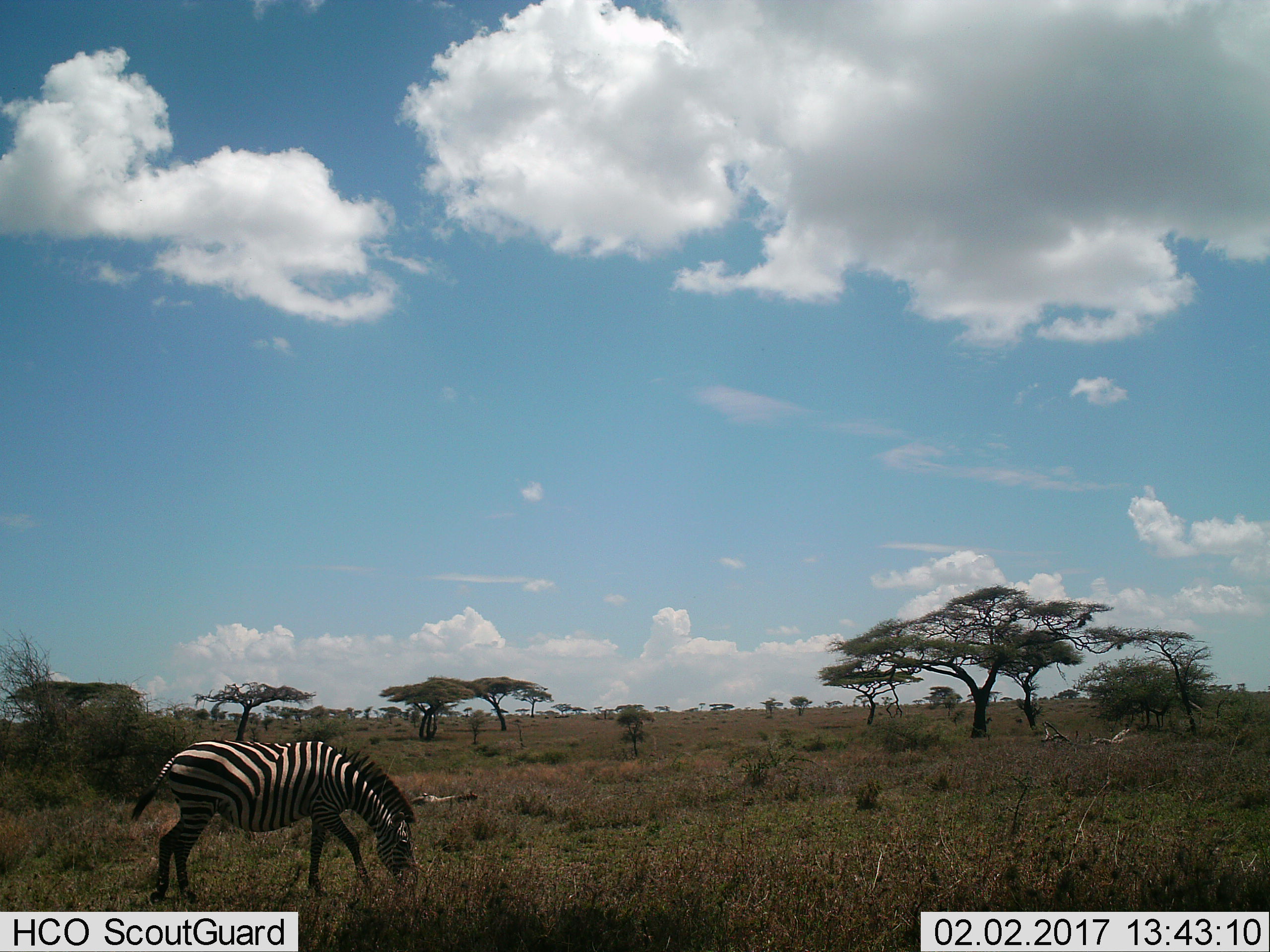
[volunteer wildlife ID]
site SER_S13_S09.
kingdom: Animalia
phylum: Chordata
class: Mammalia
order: Perissodactyla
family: Equidae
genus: Equus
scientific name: Equus quagga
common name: plains zebra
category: zebraplains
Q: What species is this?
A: Zebraplains (plains zebra) (Equus quagga).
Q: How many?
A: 1.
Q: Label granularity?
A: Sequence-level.